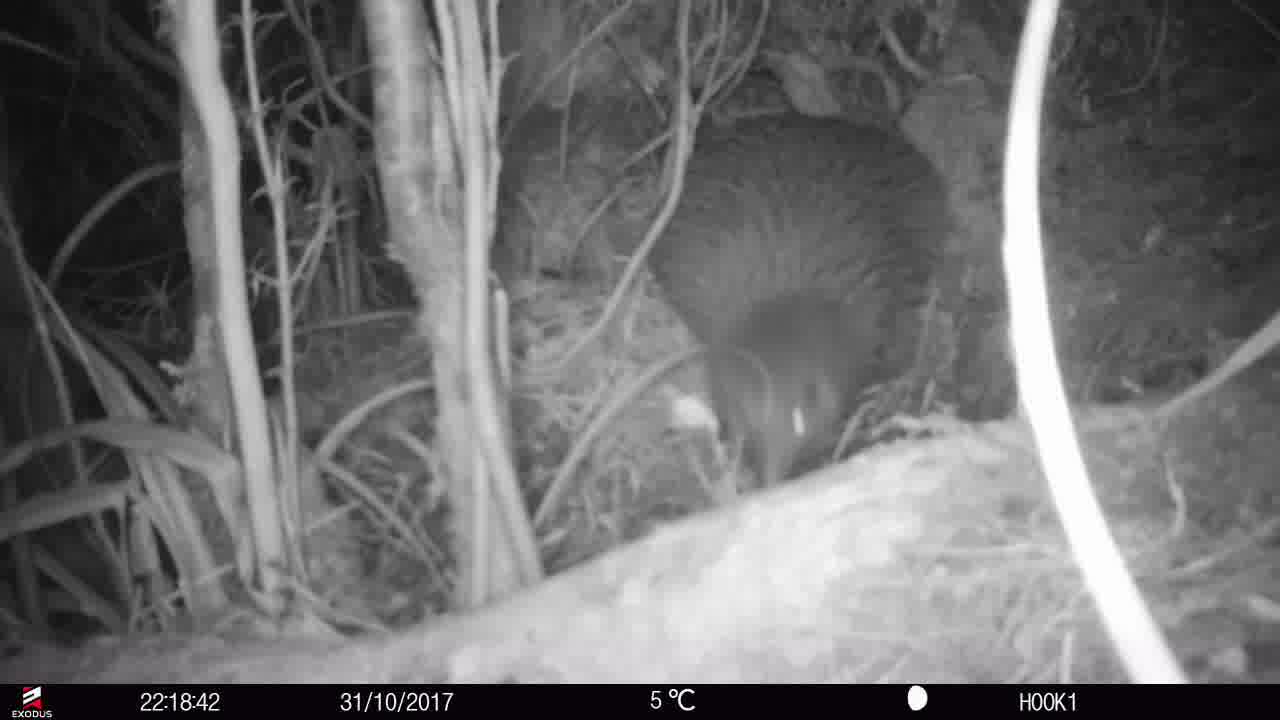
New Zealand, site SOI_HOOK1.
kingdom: Animalia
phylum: Chordata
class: Aves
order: Apterygiformes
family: Apterygidae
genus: Apteryx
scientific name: Apteryx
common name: kiwi